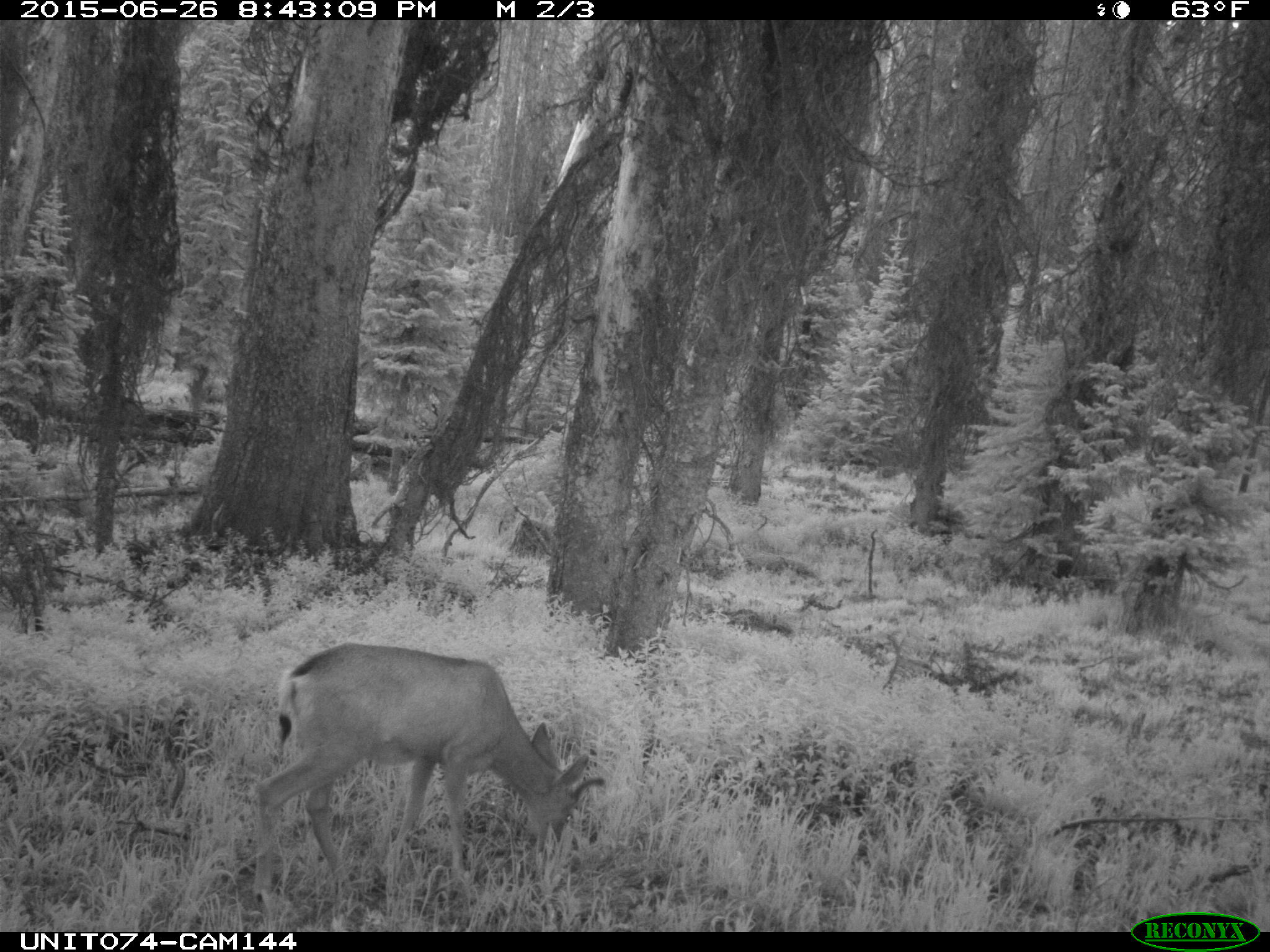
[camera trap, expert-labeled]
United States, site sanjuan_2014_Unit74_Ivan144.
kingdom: Animalia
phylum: Chordata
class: Mammalia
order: Artiodactyla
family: Cervidae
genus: Odocoileus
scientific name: Odocoileus hemionus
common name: mule deer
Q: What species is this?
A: Odocoileus hemionus (mule deer).